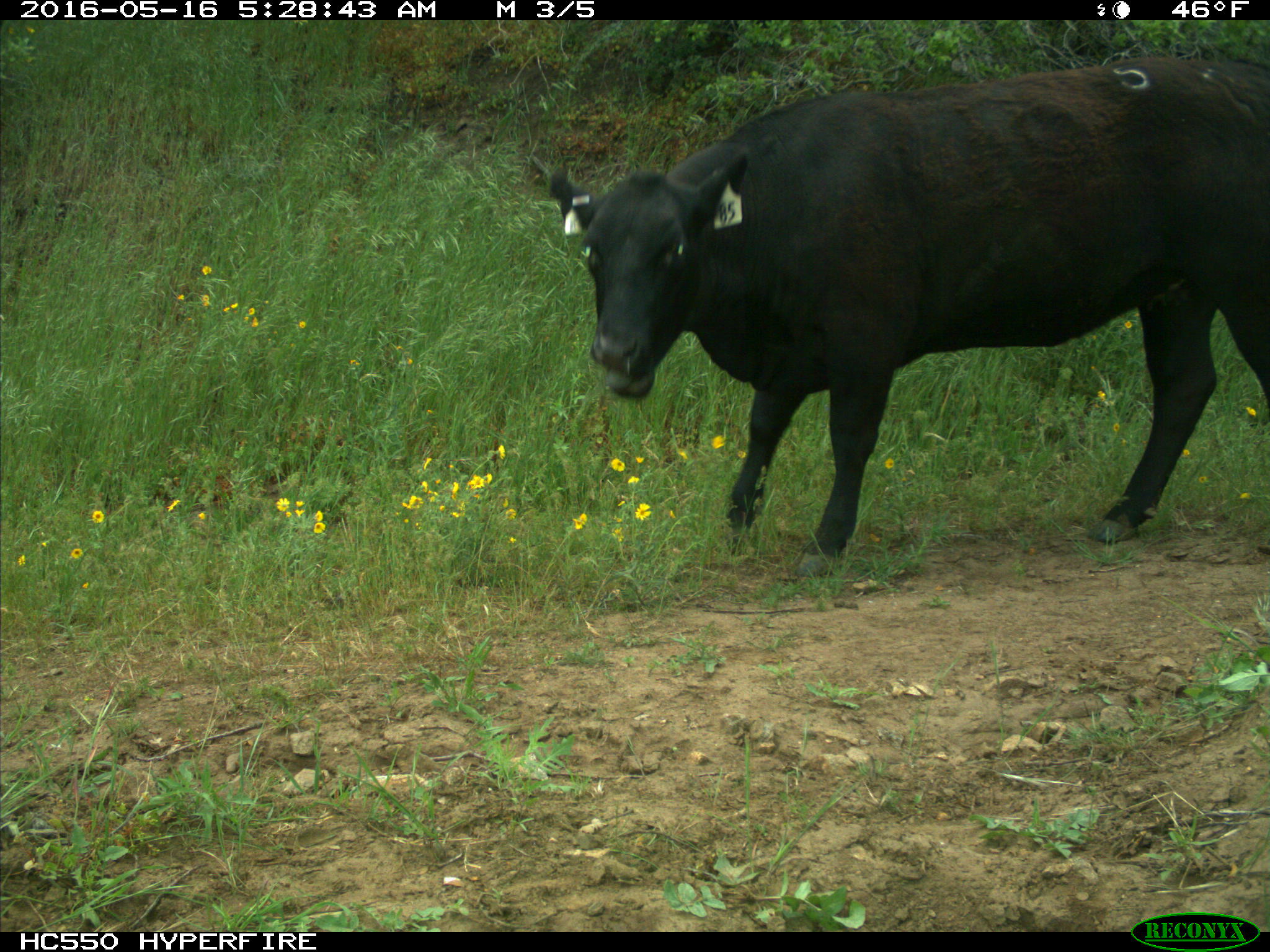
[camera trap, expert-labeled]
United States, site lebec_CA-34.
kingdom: Animalia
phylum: Chordata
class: Mammalia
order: Artiodactyla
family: Bovidae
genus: Bos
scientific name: Bos taurus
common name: domestic cow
Bos taurus (domestic cow).